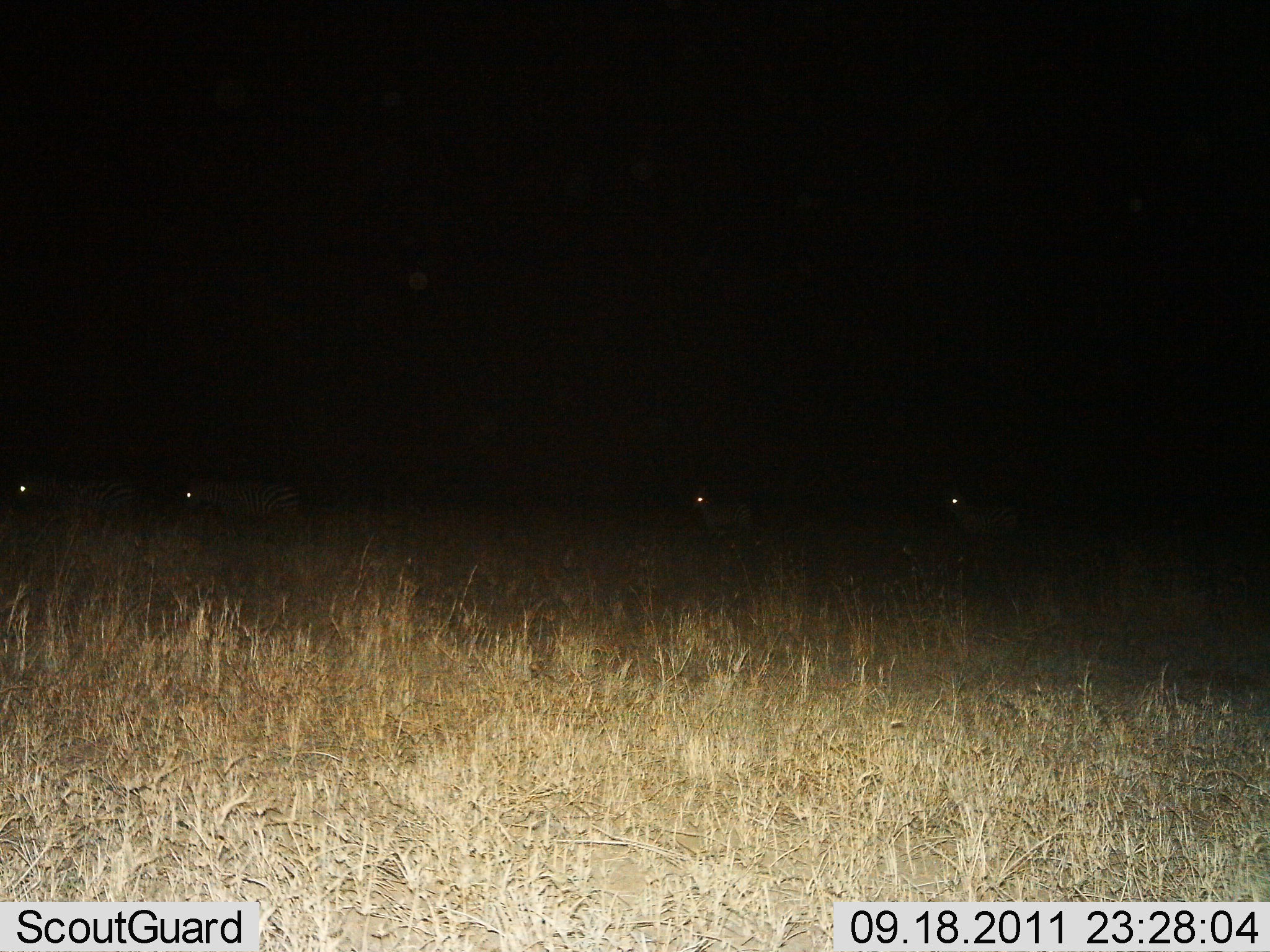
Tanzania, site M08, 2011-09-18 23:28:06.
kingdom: Animalia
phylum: Chordata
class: Mammalia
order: Perissodactyla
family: Equidae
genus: Equus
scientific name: Equus quagga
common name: plains zebra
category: zebra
Zebra (plains zebra) (Equus quagga), count 4. Behavior (volunteer vote fractions): standing 38%, resting 6%, moving 56%, interacting 0%. Young present (vote fraction): 0%. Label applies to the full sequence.